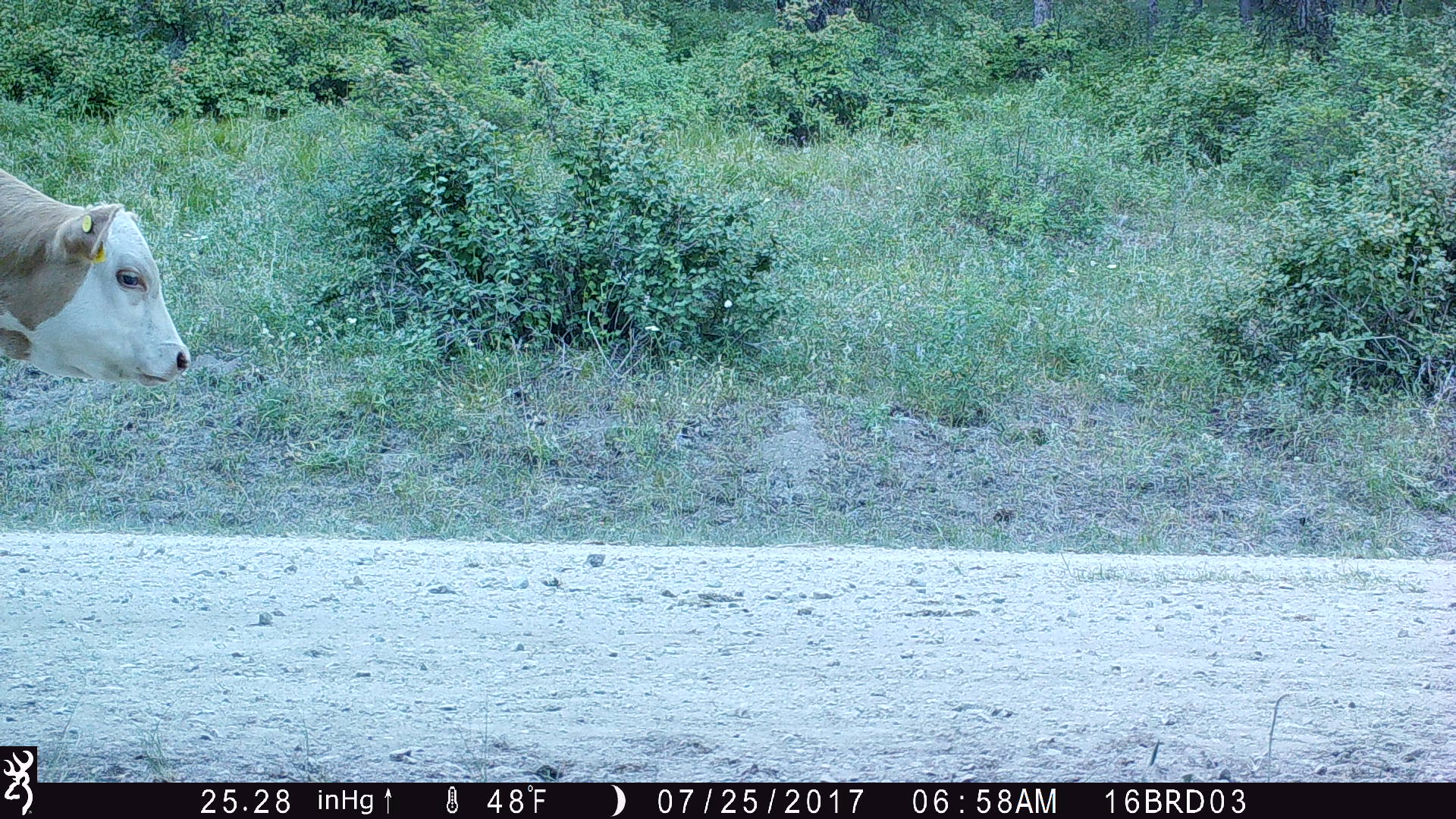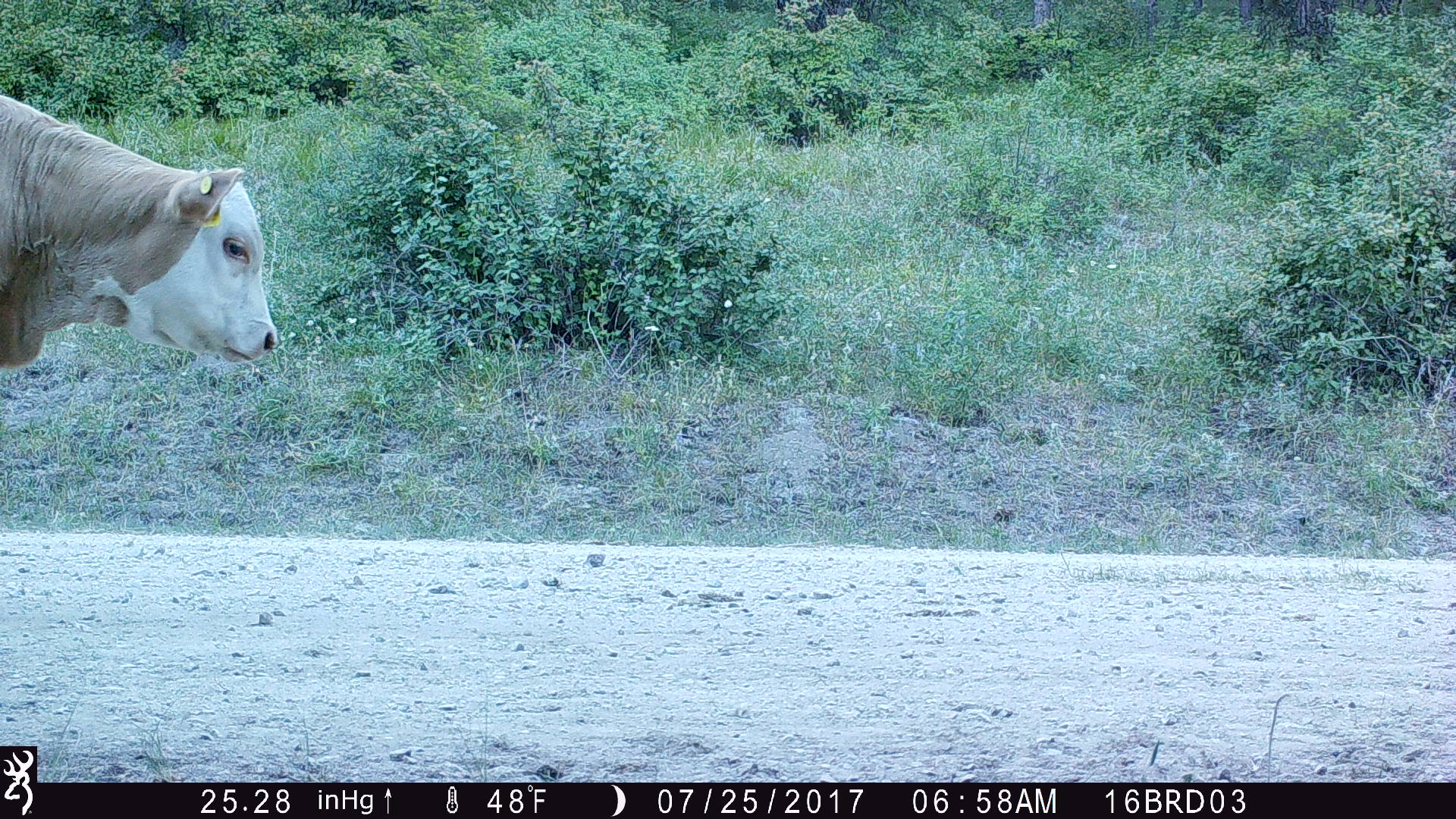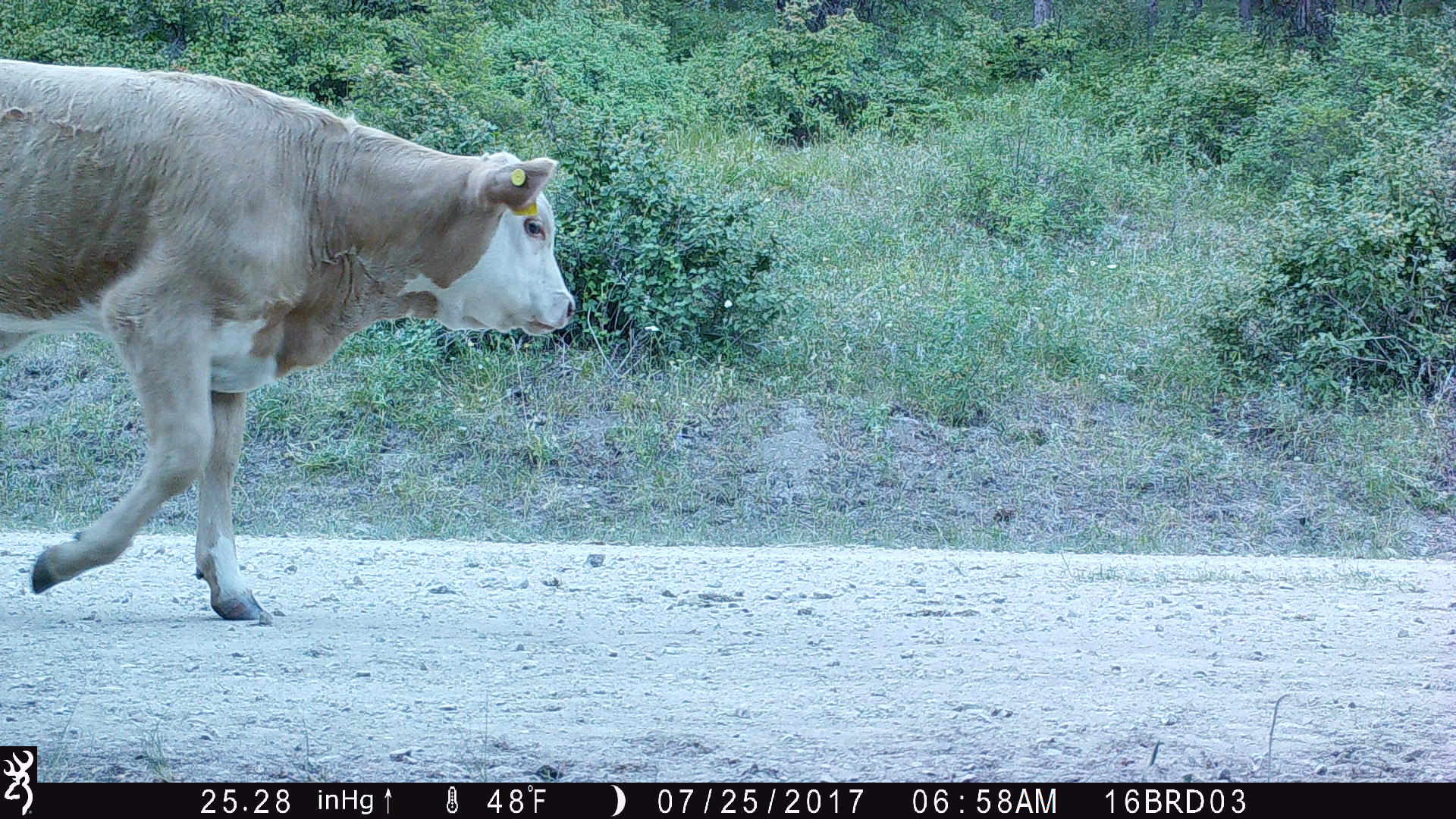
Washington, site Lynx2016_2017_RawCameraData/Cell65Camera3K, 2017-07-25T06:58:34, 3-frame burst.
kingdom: Animalia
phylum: Chordata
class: Mammalia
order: Artiodactyla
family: Bovidae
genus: Bos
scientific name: Bos taurus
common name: domestic cattle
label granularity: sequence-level